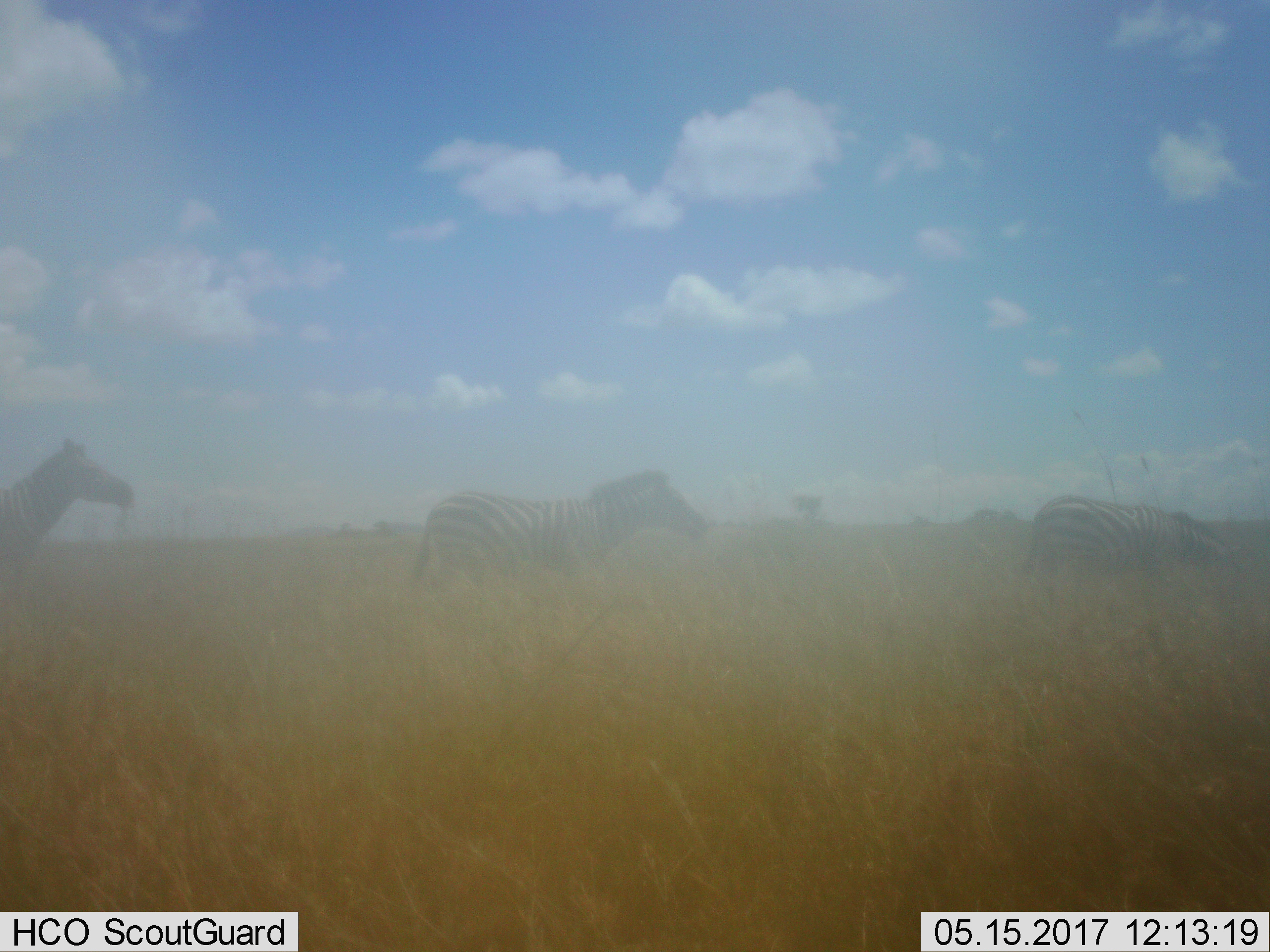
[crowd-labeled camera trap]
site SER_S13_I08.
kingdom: Animalia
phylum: Chordata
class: Mammalia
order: Perissodactyla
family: Equidae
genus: Equus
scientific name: Equus quagga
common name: plains zebra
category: zebraplains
Zebraplains (plains zebra) (Equus quagga), count 3. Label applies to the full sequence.